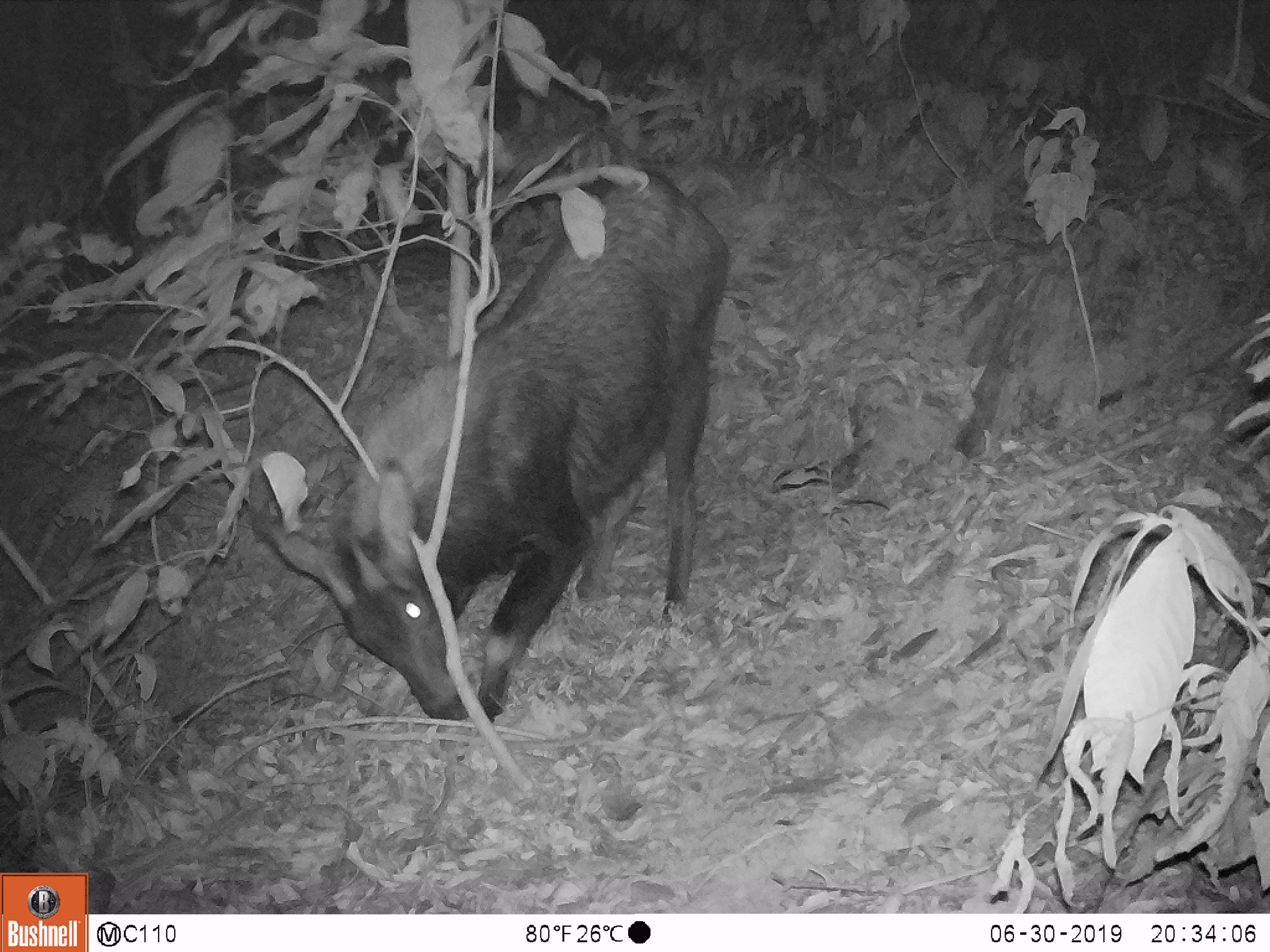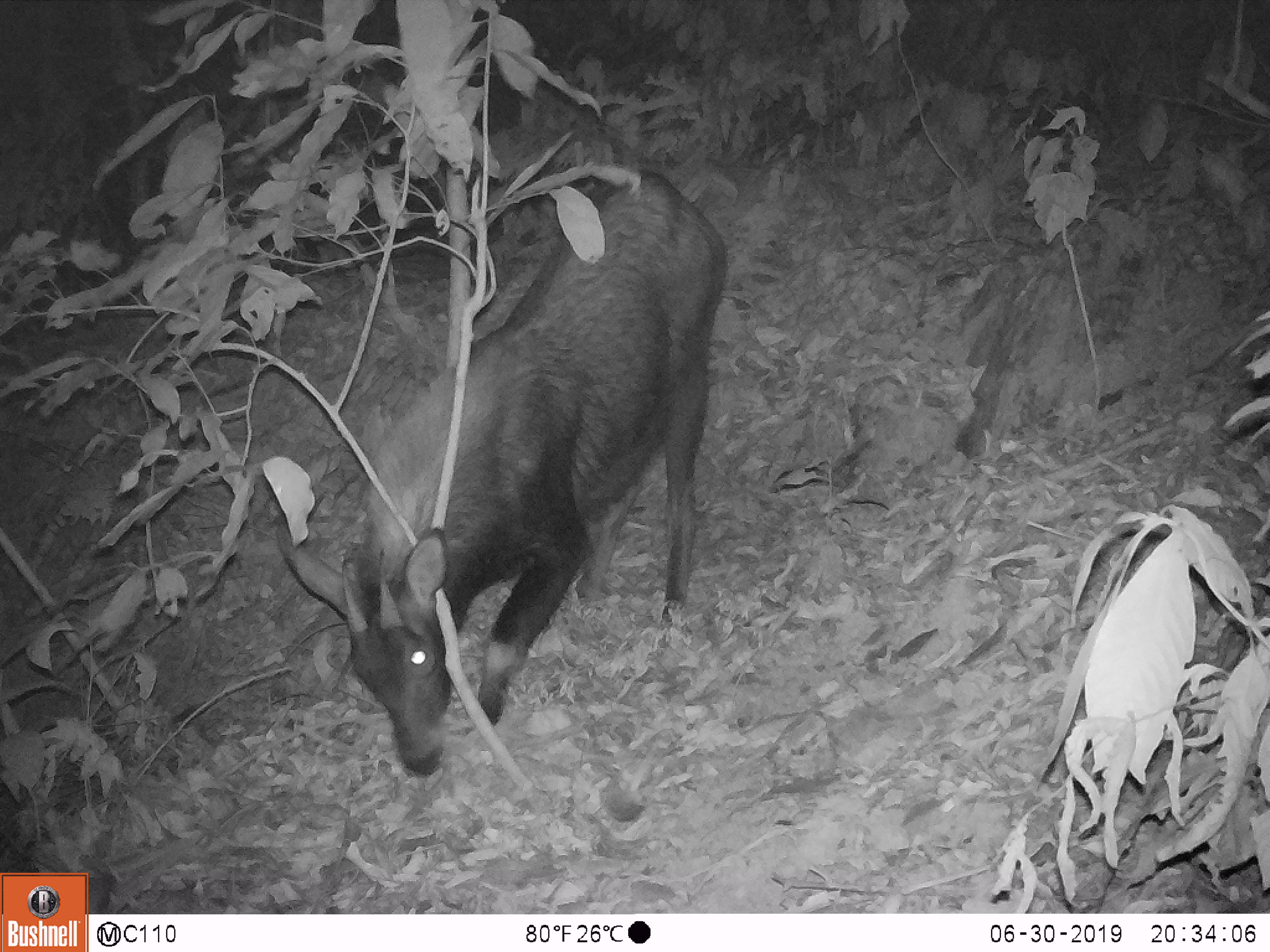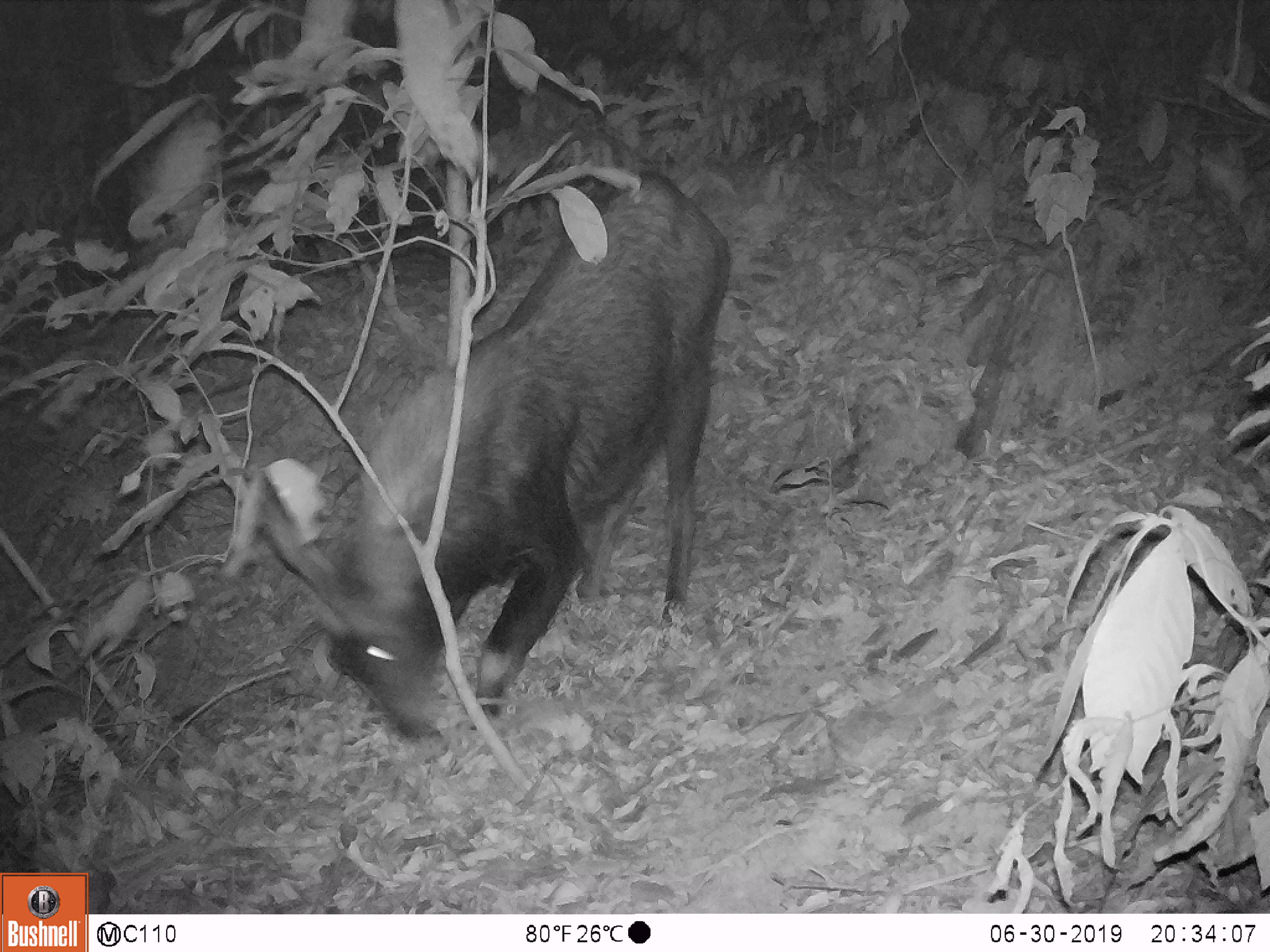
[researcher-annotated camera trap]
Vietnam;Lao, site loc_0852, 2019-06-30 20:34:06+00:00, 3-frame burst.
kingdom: Animalia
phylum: Chordata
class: Mammalia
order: Artiodactyla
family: Bovidae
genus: Capricornis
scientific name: Capricornis sumatraensis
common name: chinese serow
Chinese serow (Capricornis sumatraensis). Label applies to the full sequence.